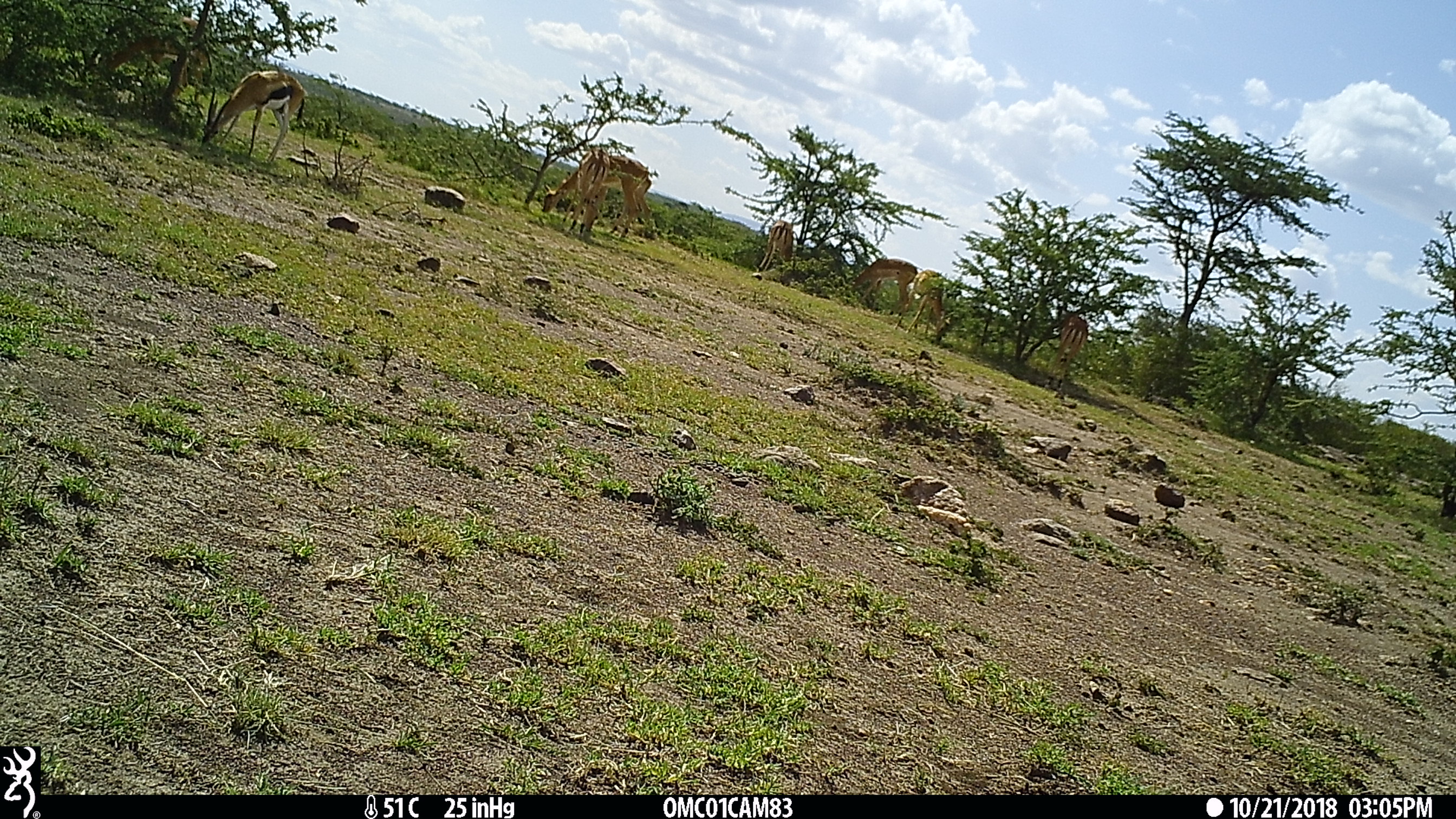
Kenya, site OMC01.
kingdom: Animalia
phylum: Chordata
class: Mammalia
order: Artiodactyla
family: Bovidae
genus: Aepyceros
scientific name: Aepyceros melampus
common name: impala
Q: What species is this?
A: Impala (Aepyceros melampus).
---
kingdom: Animalia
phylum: Chordata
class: Mammalia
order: Artiodactyla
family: Bovidae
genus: Eudorcas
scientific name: Eudorcas thomsonii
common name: thomon's gazelle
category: gazelle thomsons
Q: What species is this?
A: Gazelle thomsons (thomon's gazelle) (Eudorcas thomsonii).